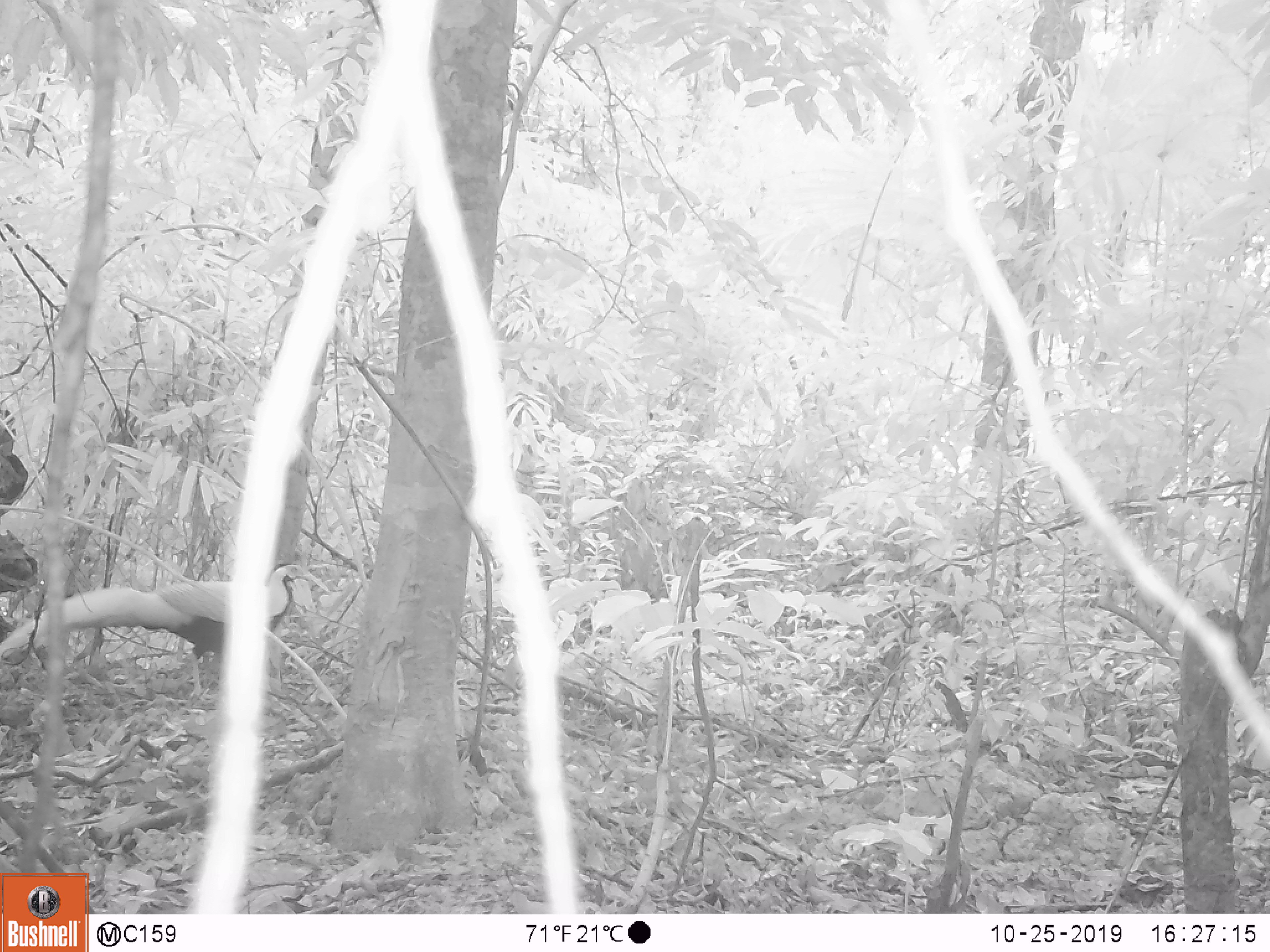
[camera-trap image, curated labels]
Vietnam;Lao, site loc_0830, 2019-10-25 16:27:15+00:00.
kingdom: Animalia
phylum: Chordata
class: Aves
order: Galliformes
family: Phasianidae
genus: Lophura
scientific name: Lophura nycthemera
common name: silver pheasant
Silver pheasant (Lophura nycthemera). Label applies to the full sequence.